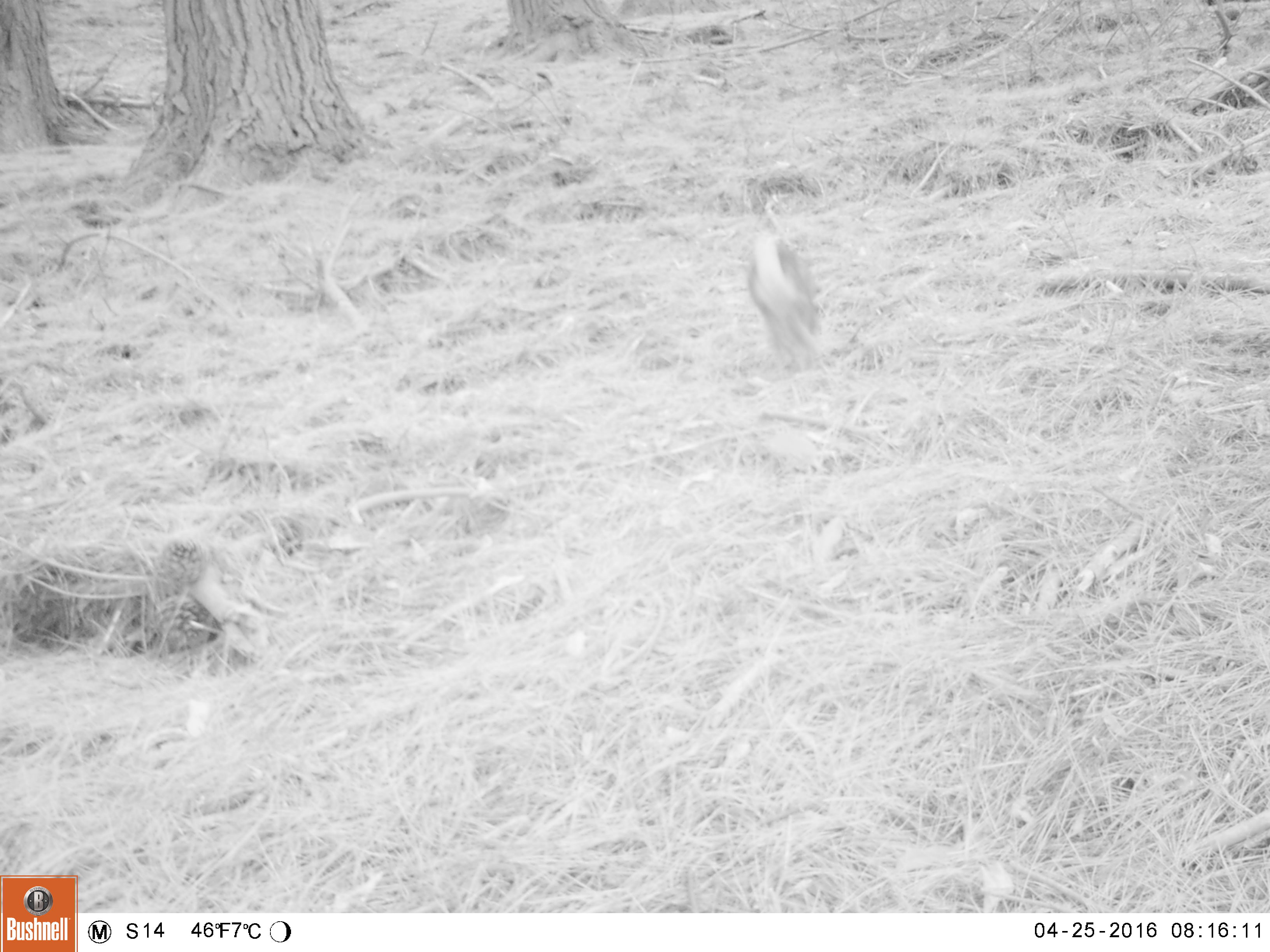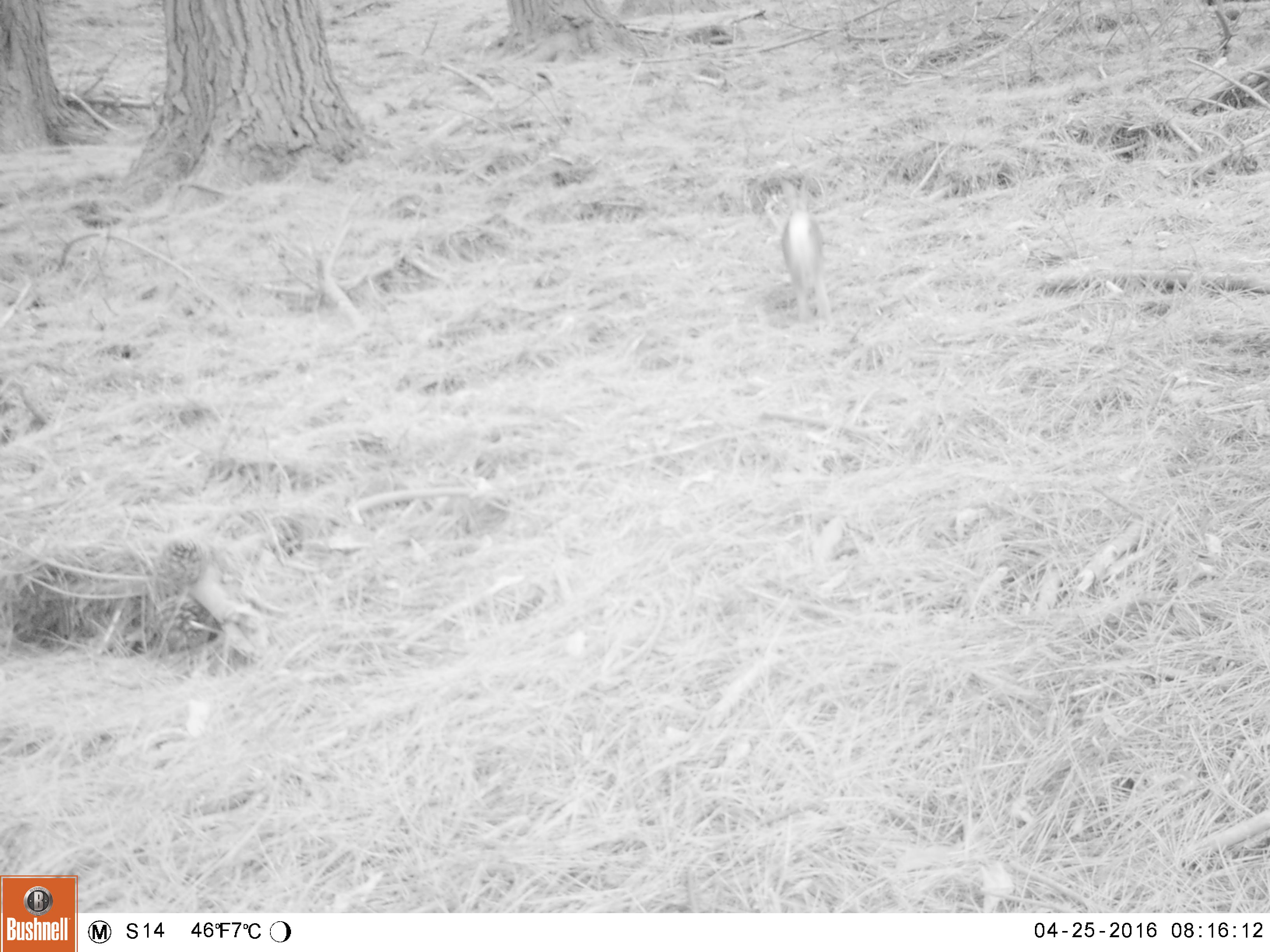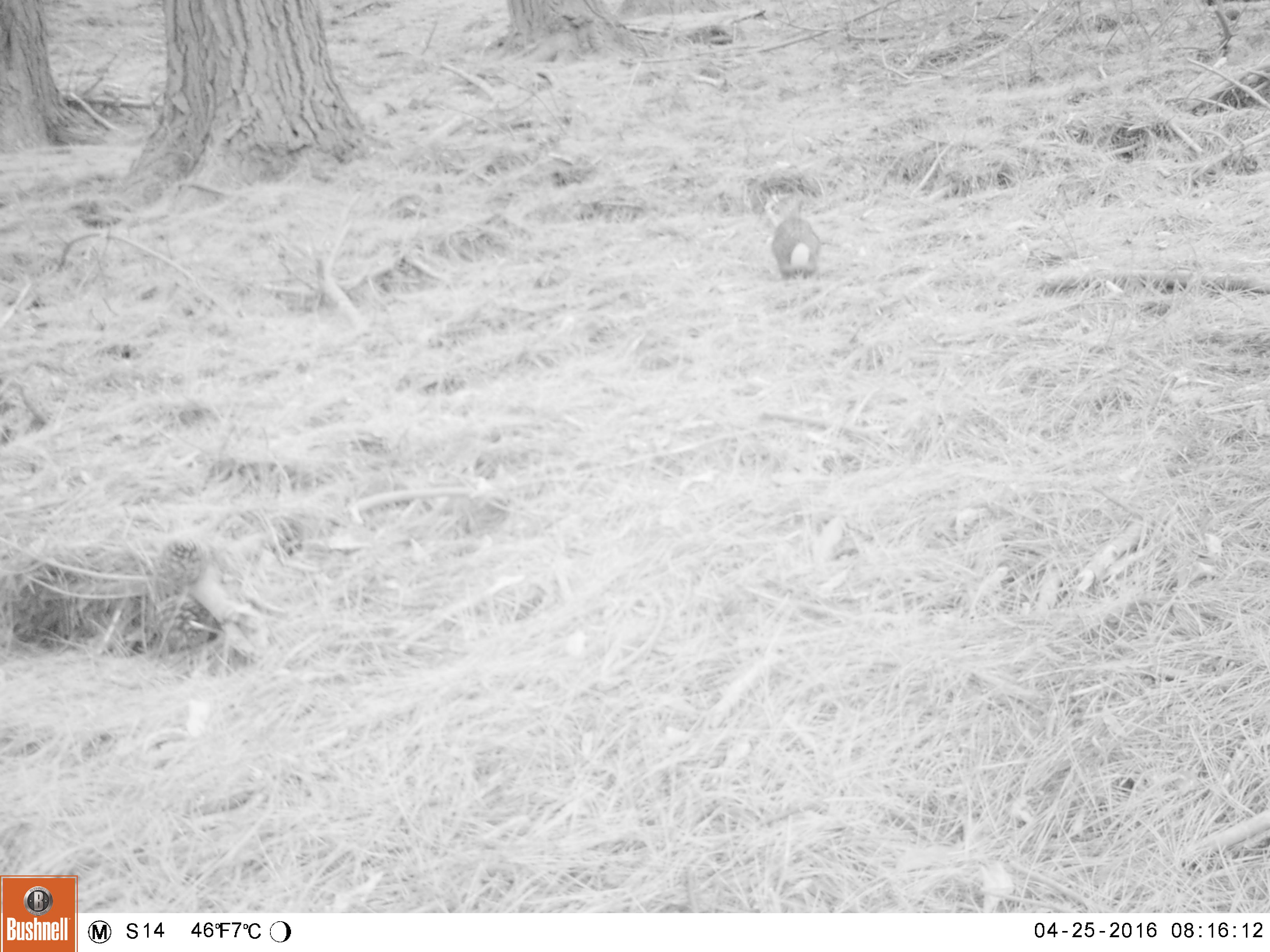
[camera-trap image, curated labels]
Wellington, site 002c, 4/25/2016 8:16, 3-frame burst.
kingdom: Animalia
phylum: Chordata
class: Mammalia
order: Lagomorpha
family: Leporidae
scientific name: Leporidae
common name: rabbit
Rabbit (Leporidae).